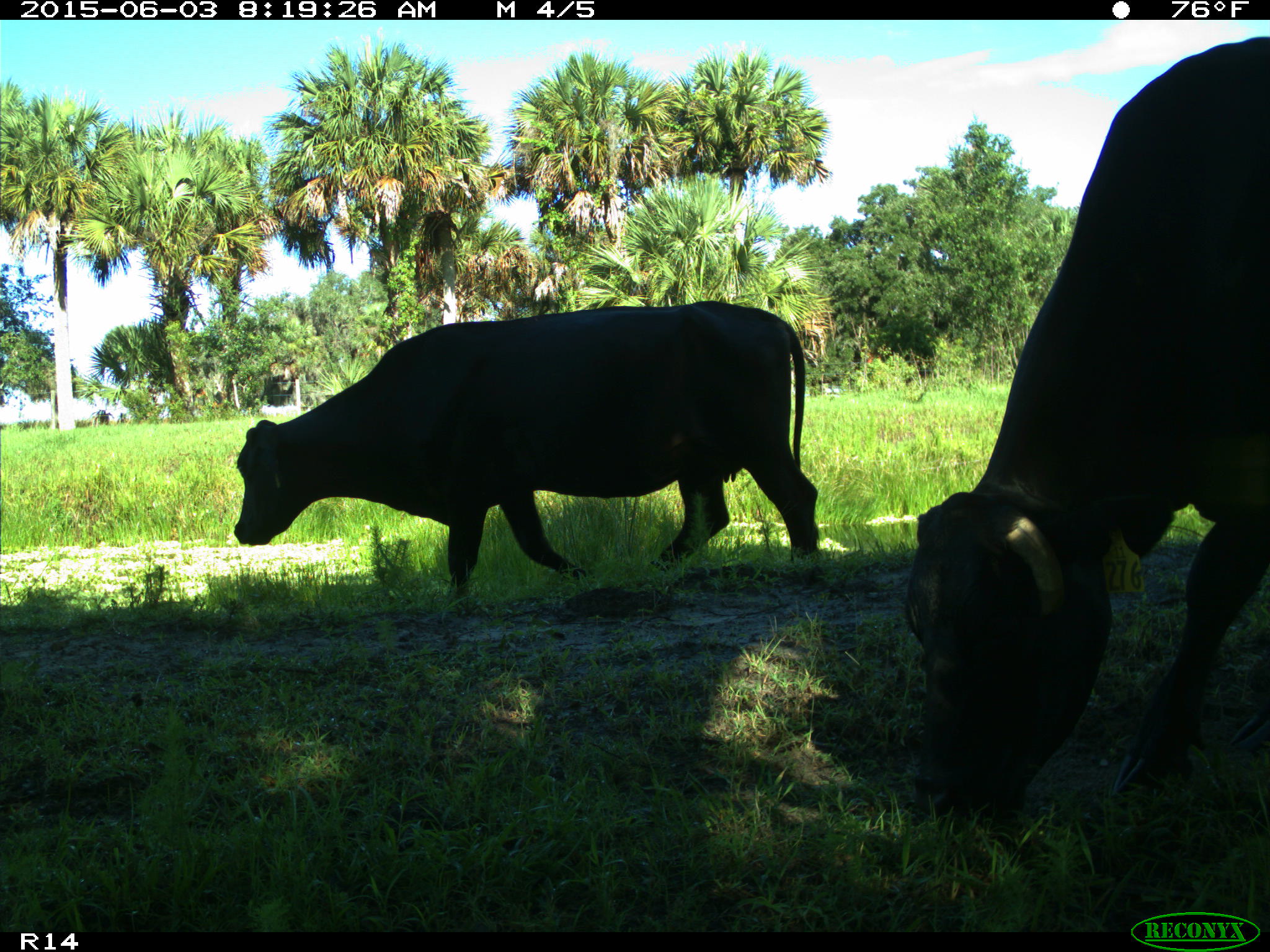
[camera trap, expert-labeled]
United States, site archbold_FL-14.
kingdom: Animalia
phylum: Chordata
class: Mammalia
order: Artiodactyla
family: Bovidae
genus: Bos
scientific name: Bos taurus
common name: domestic cow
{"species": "Bos taurus (domestic cow)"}